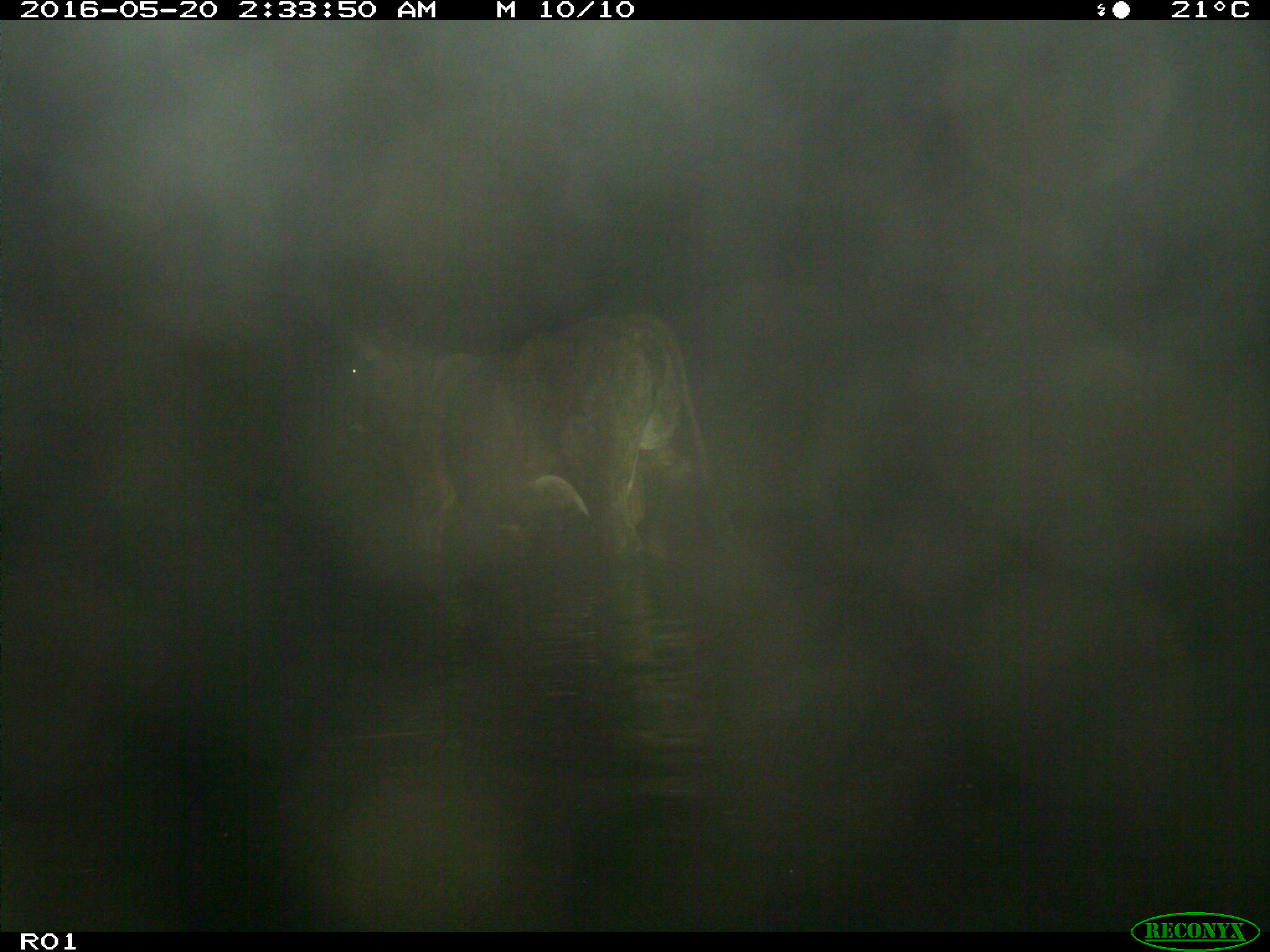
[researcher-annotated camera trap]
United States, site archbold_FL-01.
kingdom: Animalia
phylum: Chordata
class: Mammalia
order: Artiodactyla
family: Bovidae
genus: Bos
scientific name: Bos taurus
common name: domestic cow